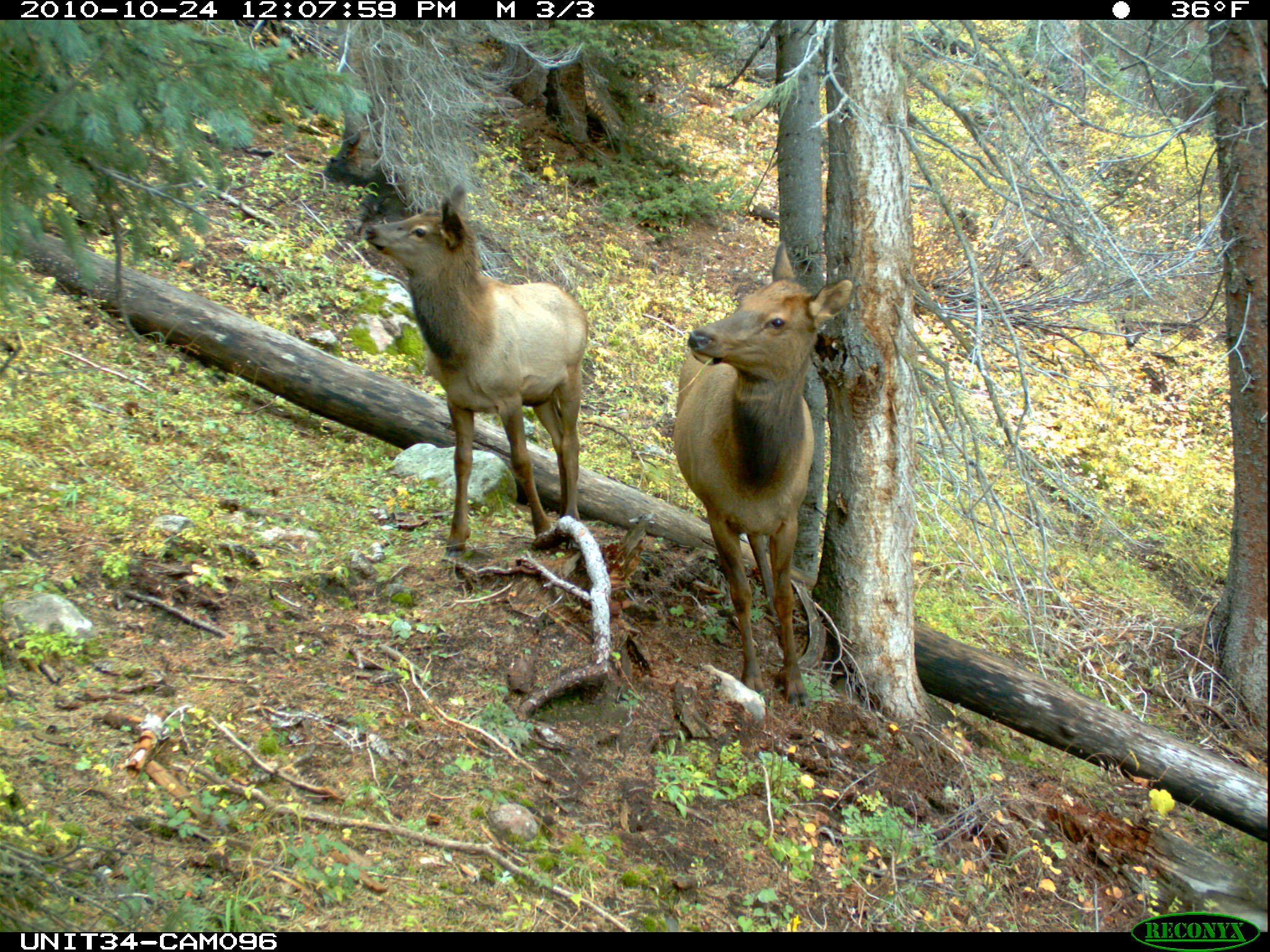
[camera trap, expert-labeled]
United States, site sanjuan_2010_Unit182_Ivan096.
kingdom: Animalia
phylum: Chordata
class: Mammalia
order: Artiodactyla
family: Cervidae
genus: Cervus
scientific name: Cervus elaphus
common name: red deer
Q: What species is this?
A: Cervus elaphus (red deer).